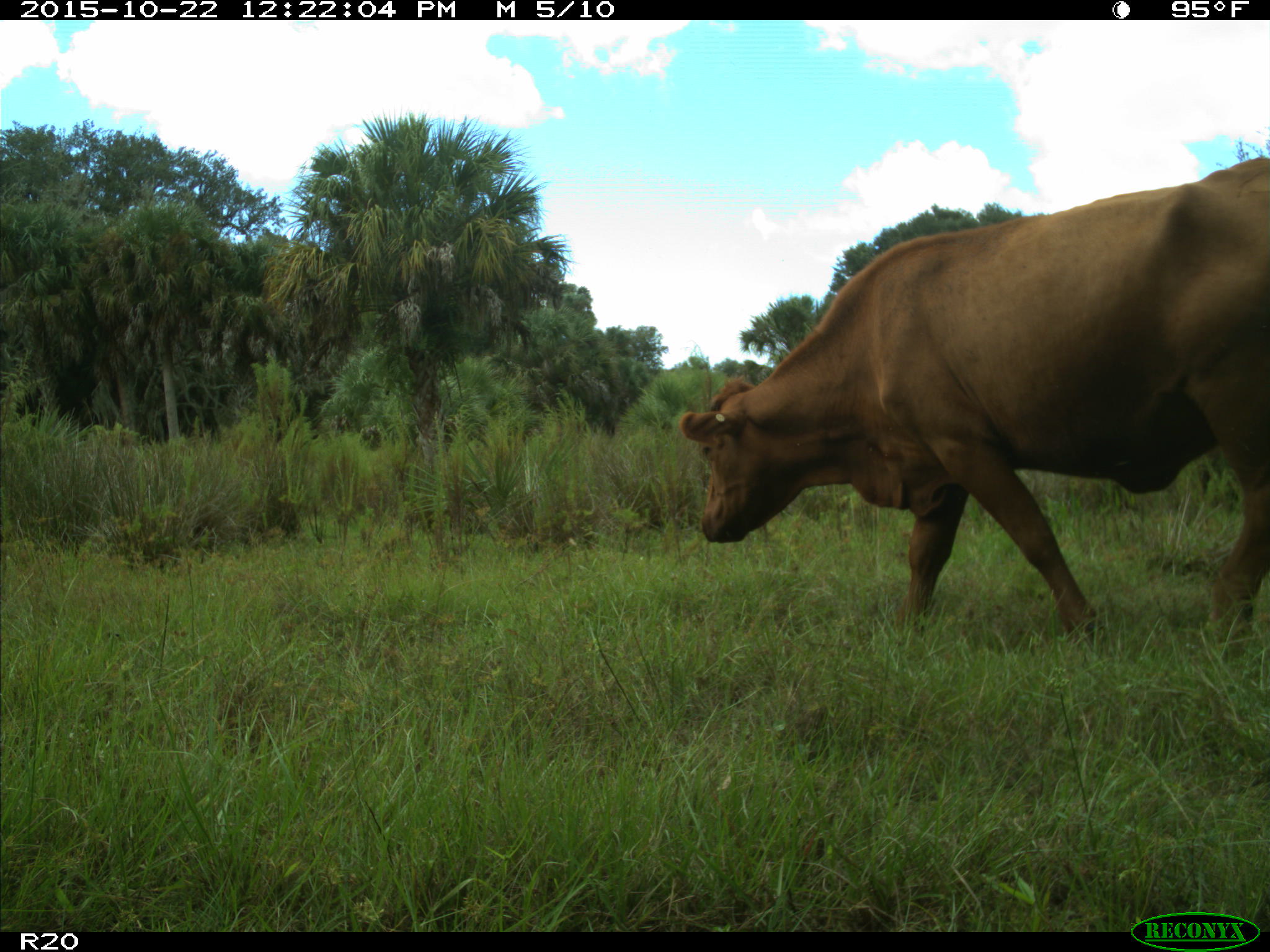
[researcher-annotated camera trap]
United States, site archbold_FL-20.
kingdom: Animalia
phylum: Chordata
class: Mammalia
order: Artiodactyla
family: Bovidae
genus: Bos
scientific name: Bos taurus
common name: domestic cow